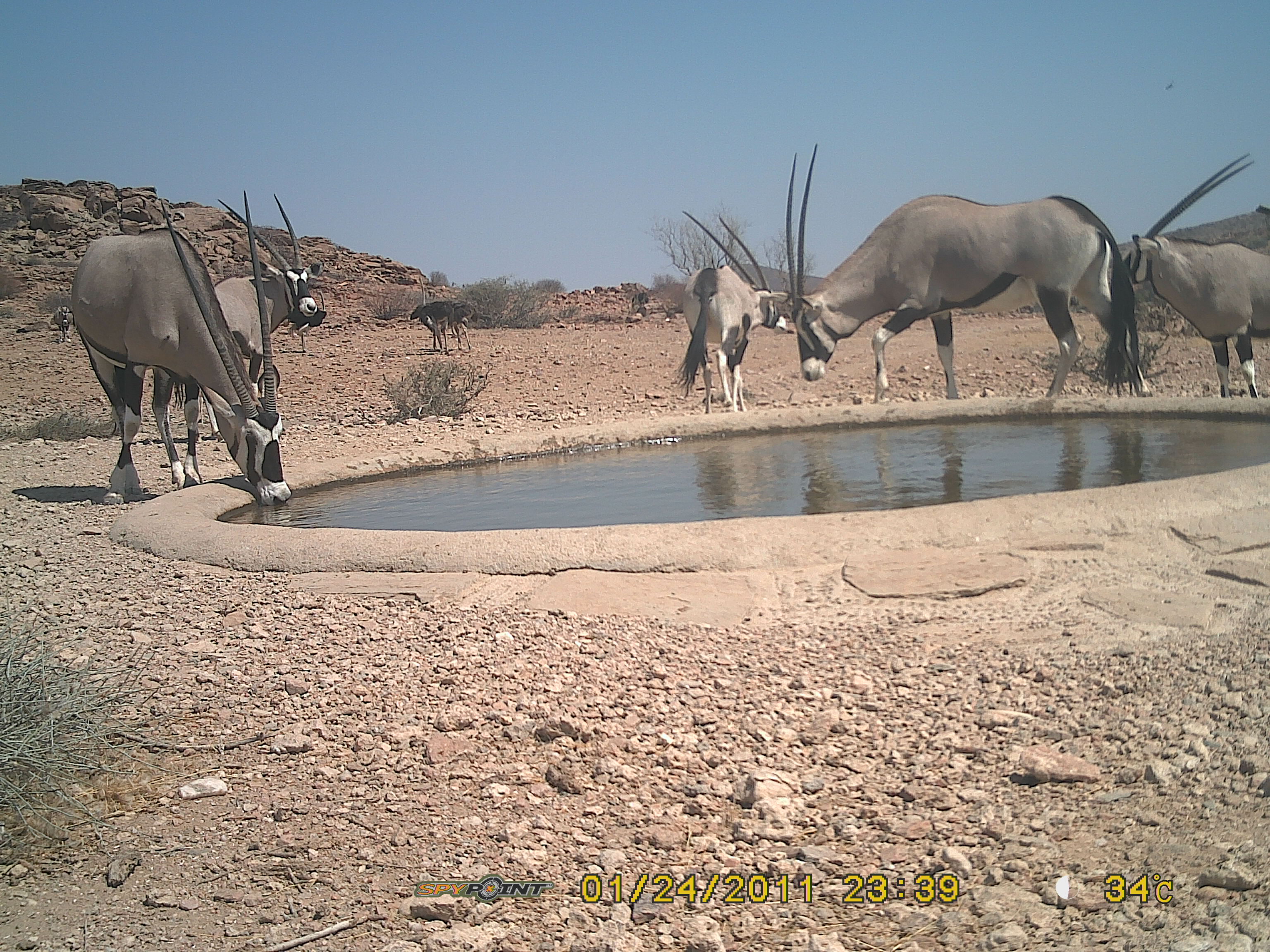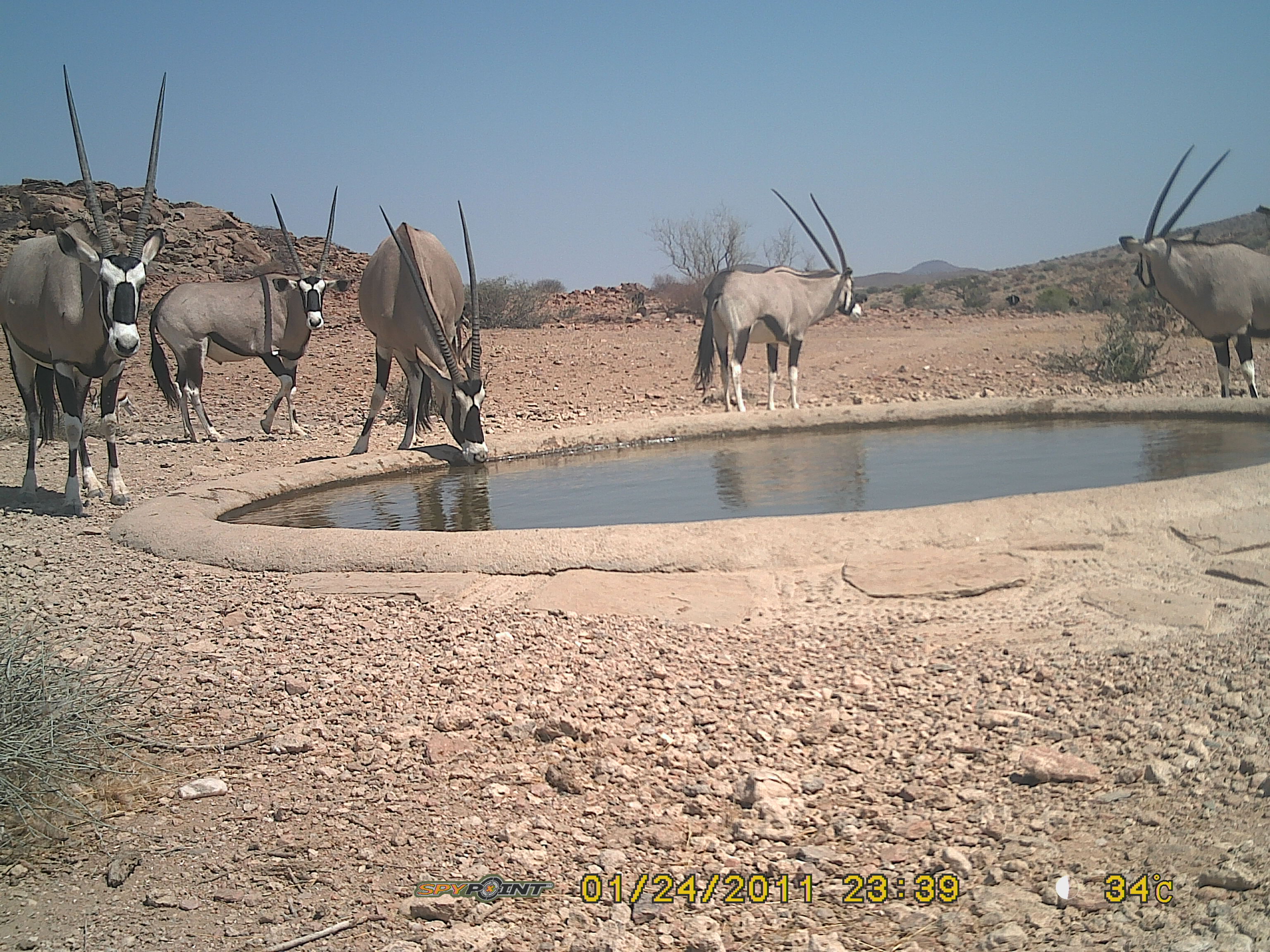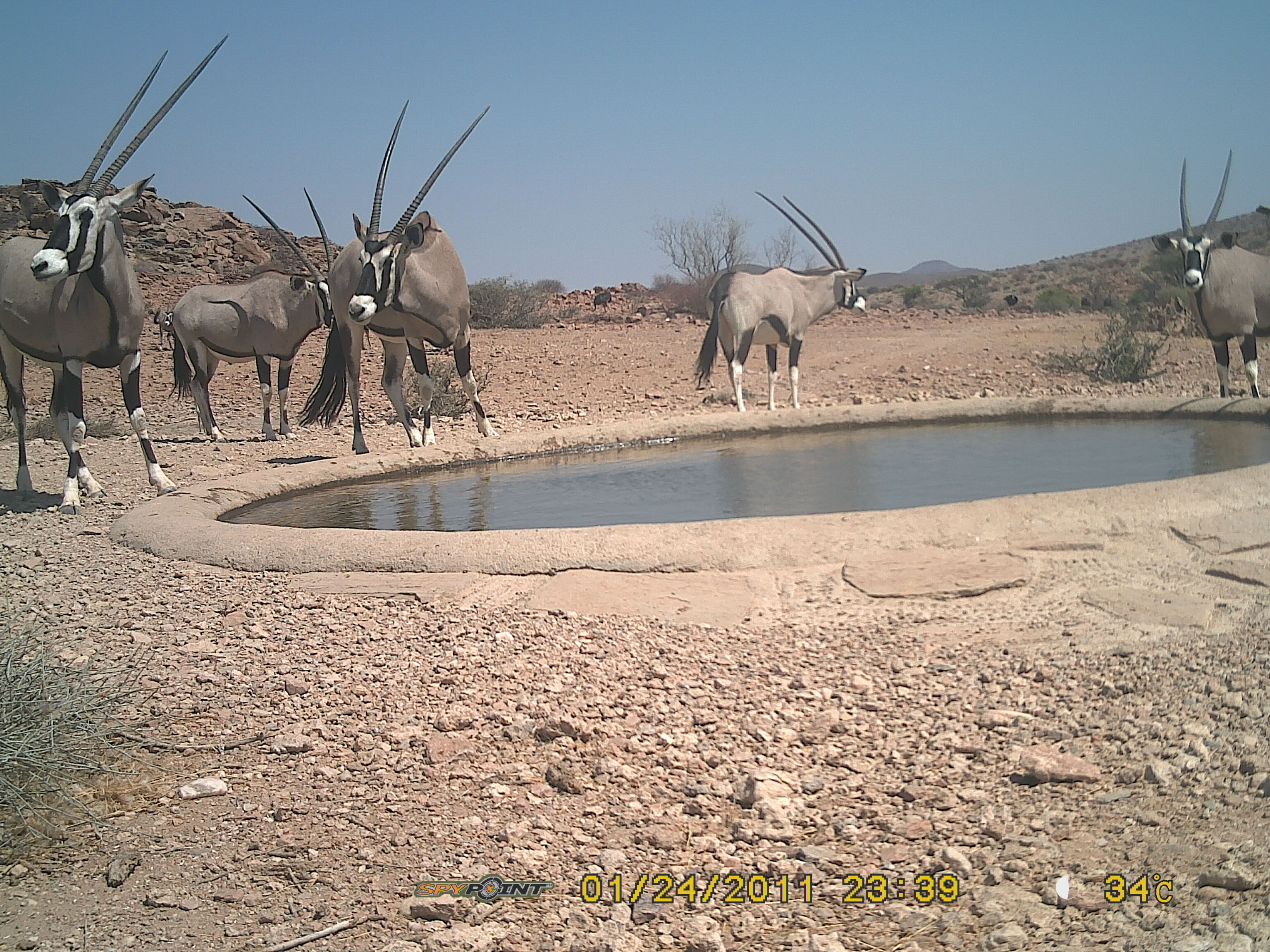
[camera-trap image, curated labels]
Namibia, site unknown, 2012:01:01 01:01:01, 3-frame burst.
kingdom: Animalia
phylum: Chordata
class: Mammalia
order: Artiodactyla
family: Bovidae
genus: Oryx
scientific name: Oryx gazella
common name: gemsbok